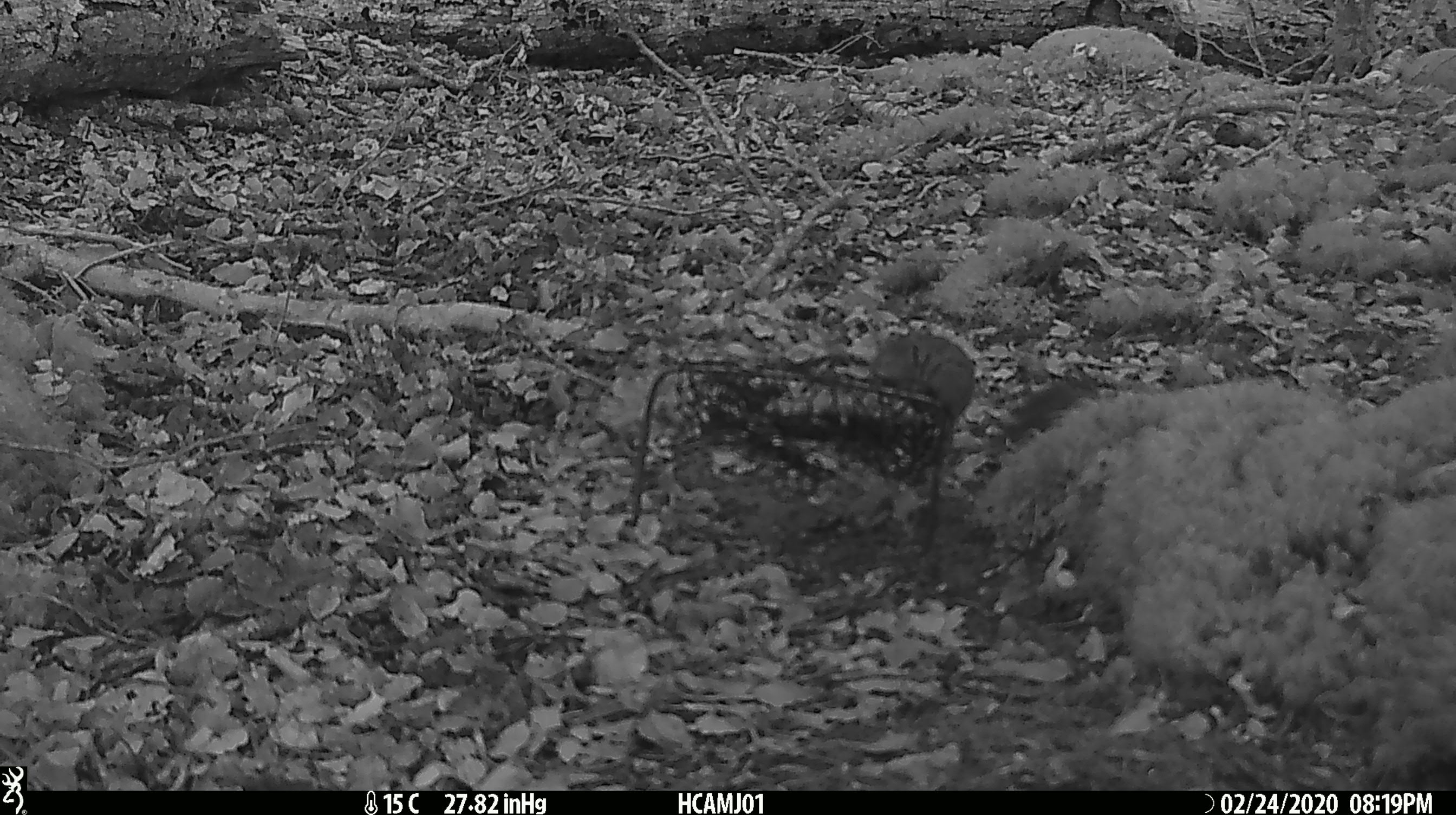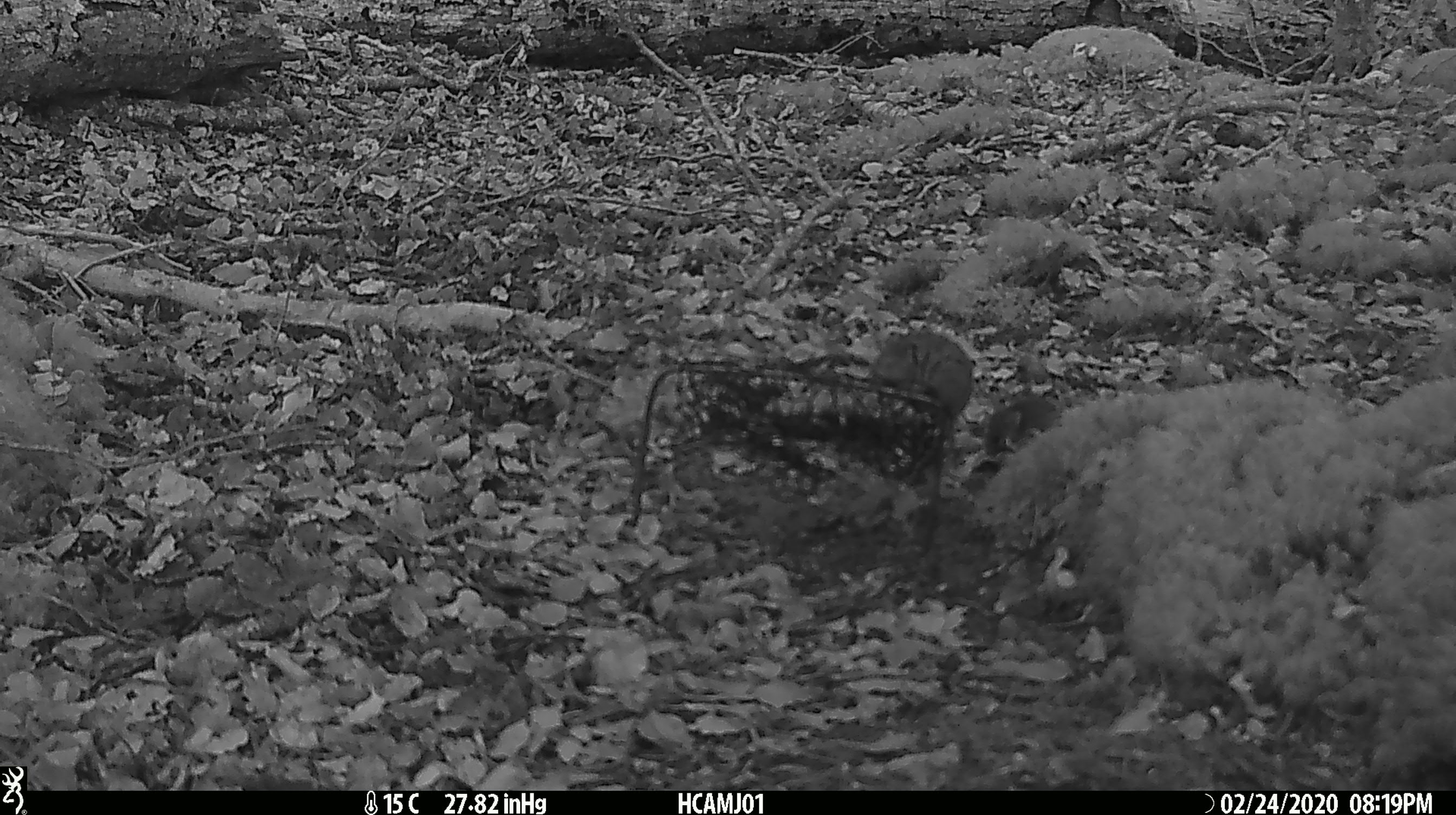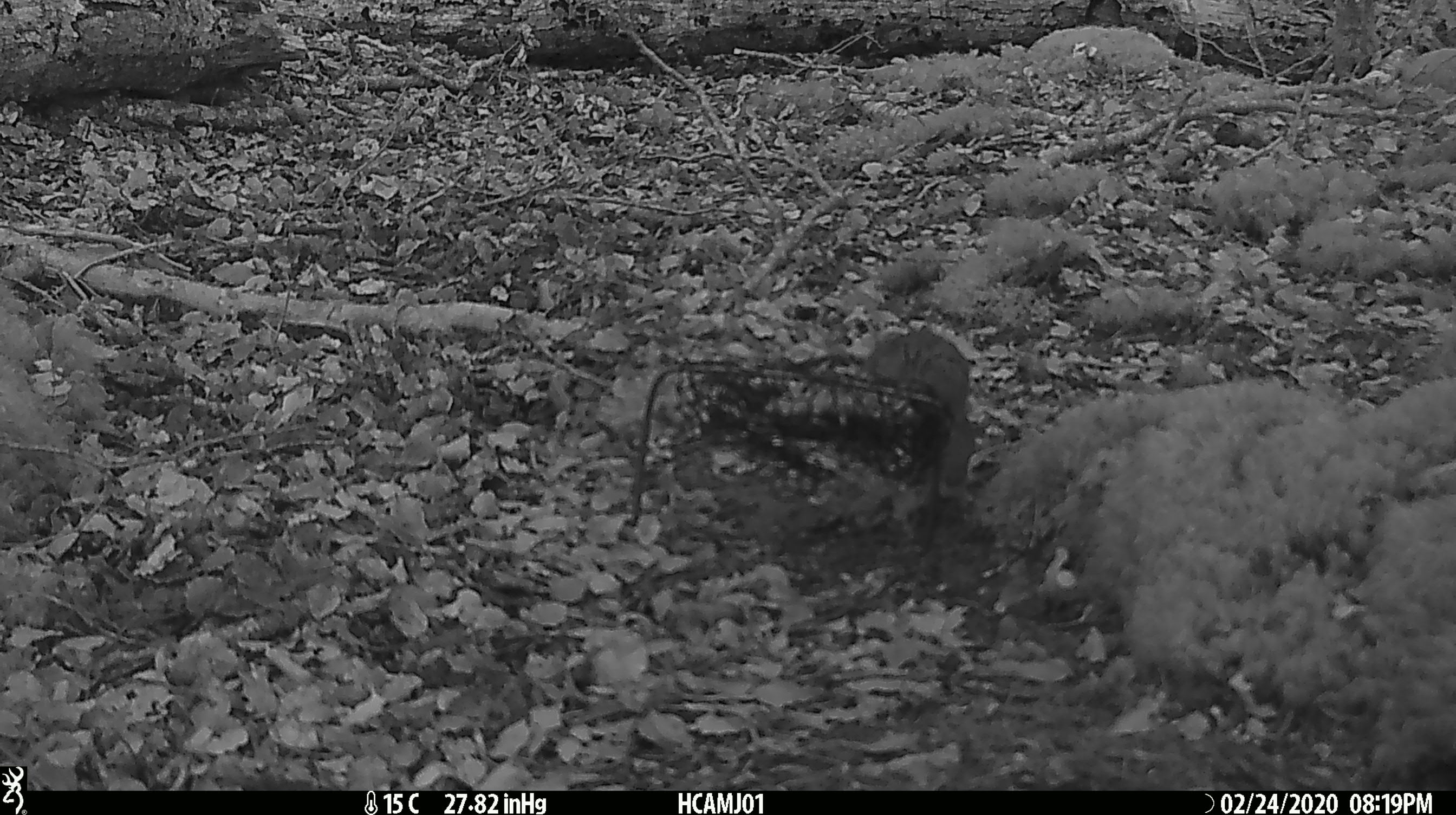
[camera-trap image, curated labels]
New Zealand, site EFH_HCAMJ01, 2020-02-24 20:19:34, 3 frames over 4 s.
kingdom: Animalia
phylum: Chordata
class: Mammalia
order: Rodentia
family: Muridae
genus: Mus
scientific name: Mus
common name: mouse